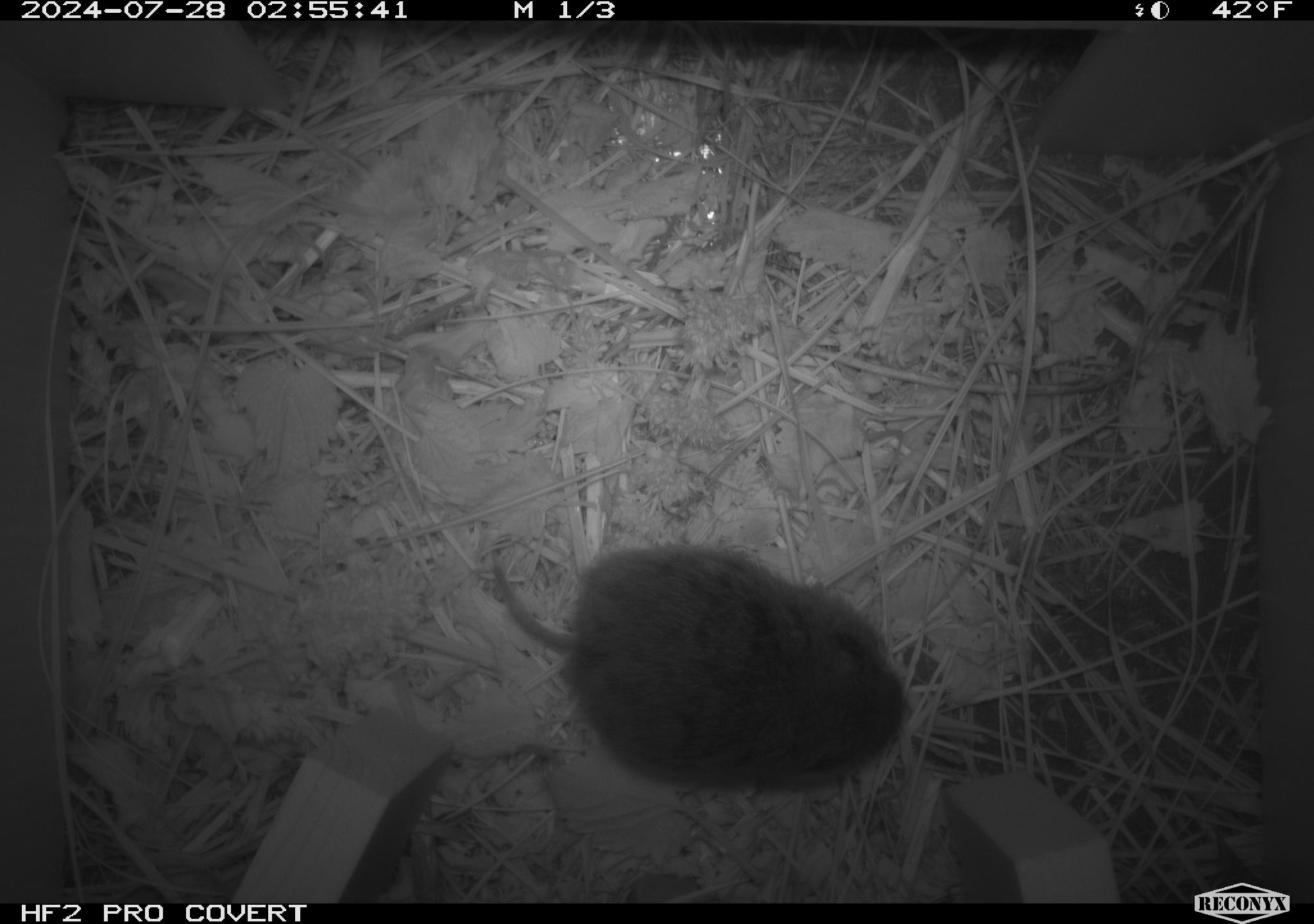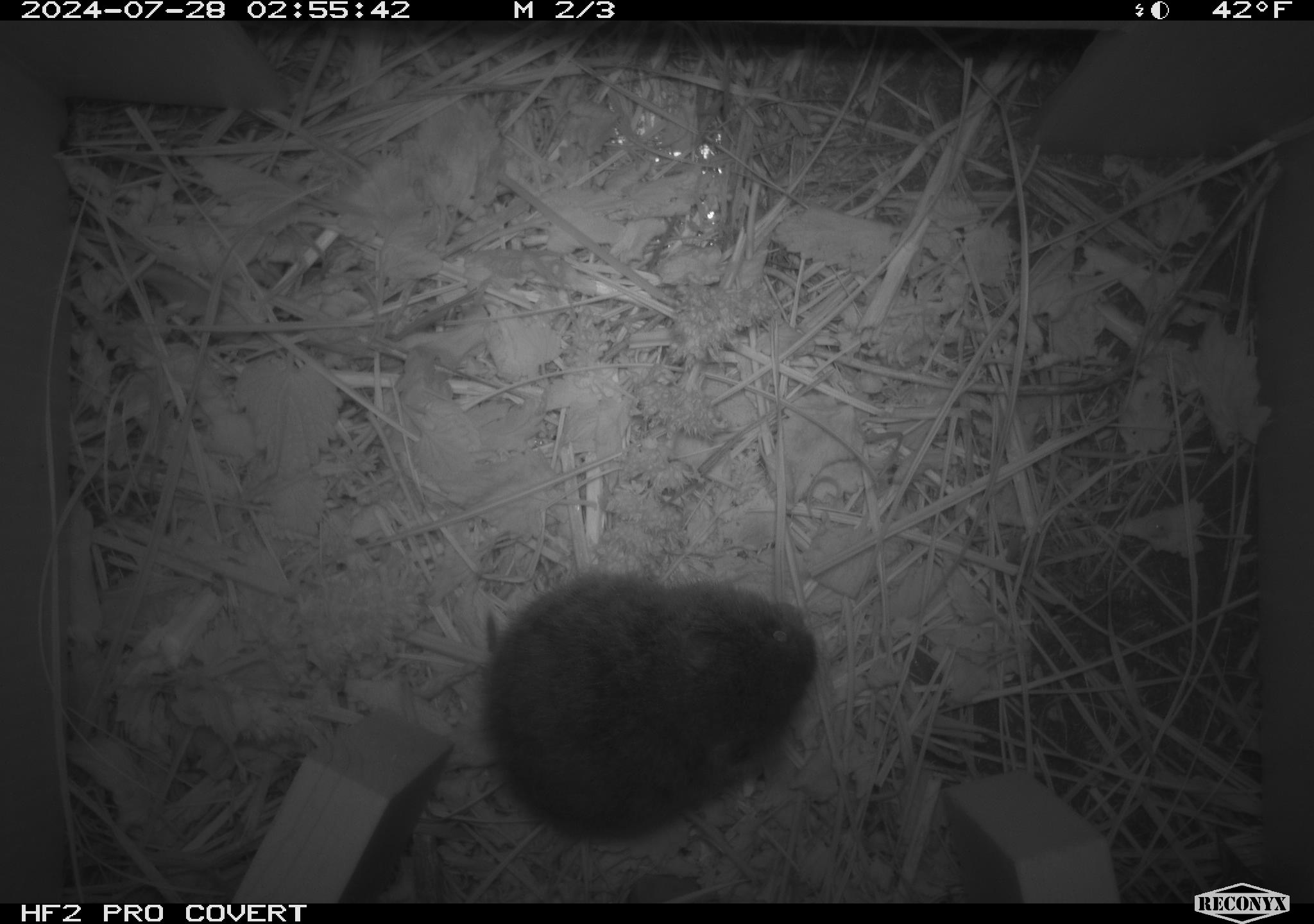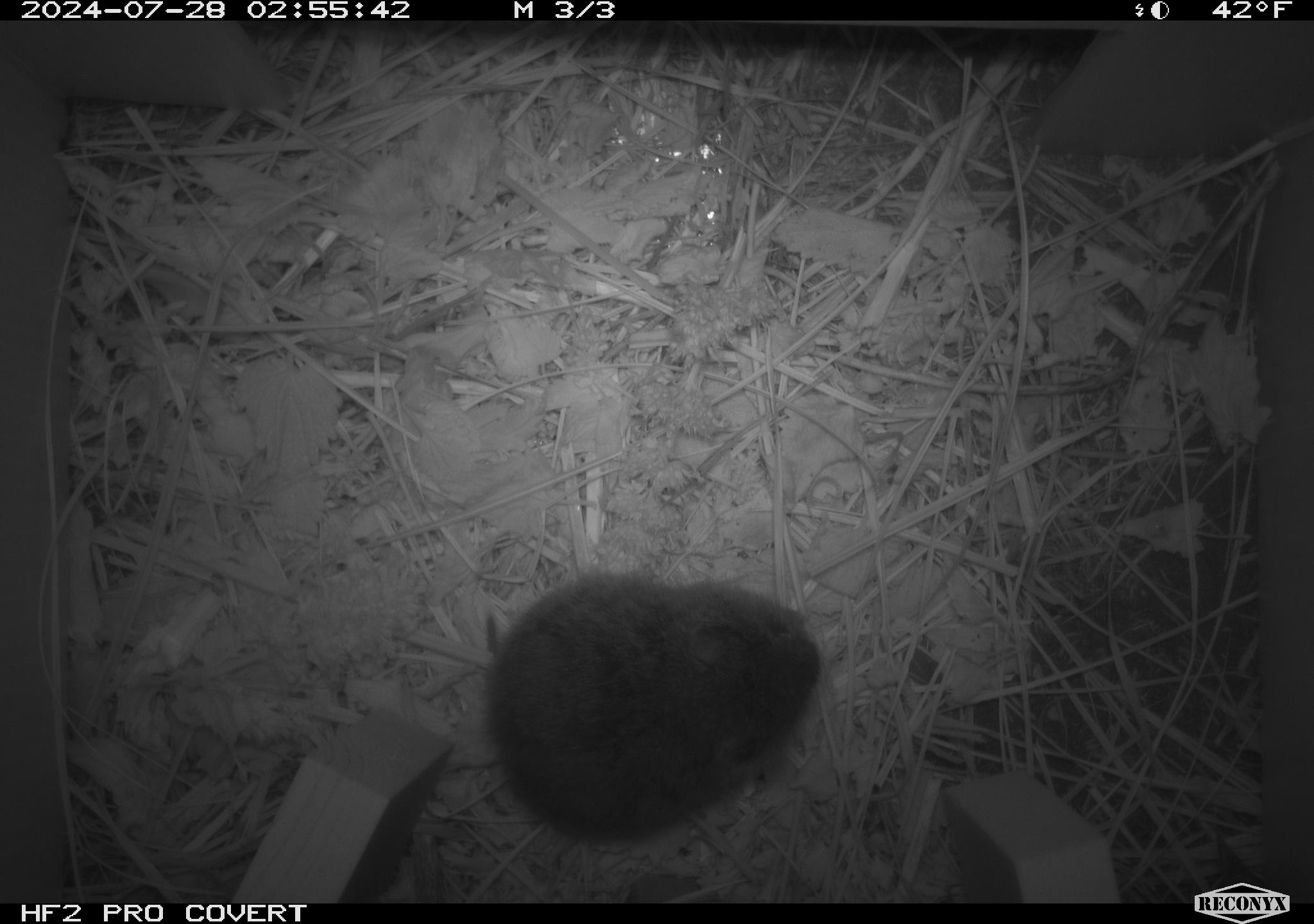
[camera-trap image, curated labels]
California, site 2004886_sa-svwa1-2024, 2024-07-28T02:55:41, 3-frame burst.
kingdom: Animalia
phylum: Chordata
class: Mammalia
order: Rodentia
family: Cricetidae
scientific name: Arvicolinae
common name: voles, lemmings, and muskrats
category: arvicolinae subfamily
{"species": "arvicolinae subfamily (voles, lemmings, and muskrats) (Arvicolinae)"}